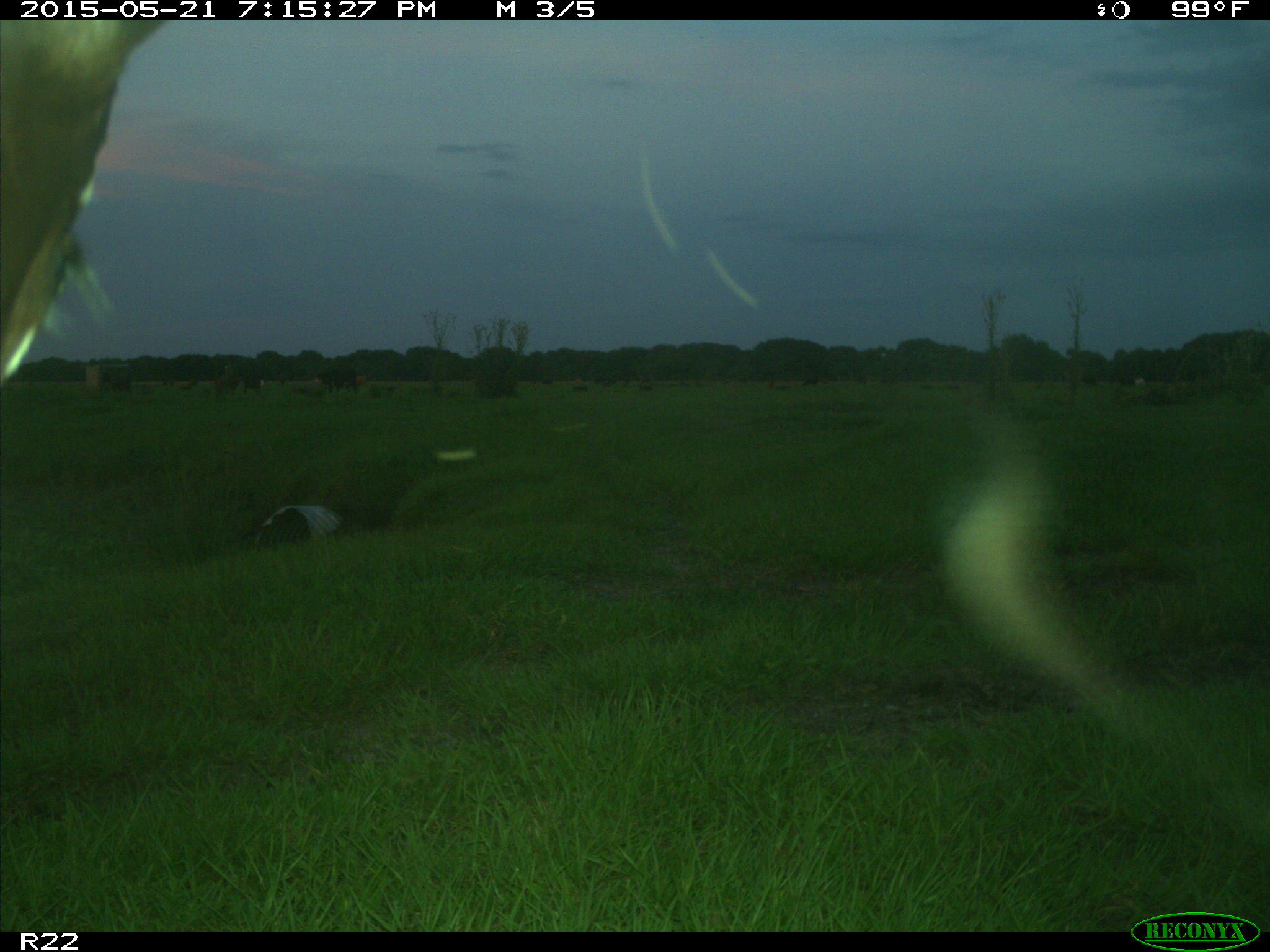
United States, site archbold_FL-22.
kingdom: Animalia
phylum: Chordata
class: Mammalia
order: Artiodactyla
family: Bovidae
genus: Bos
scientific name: Bos taurus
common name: domestic cow